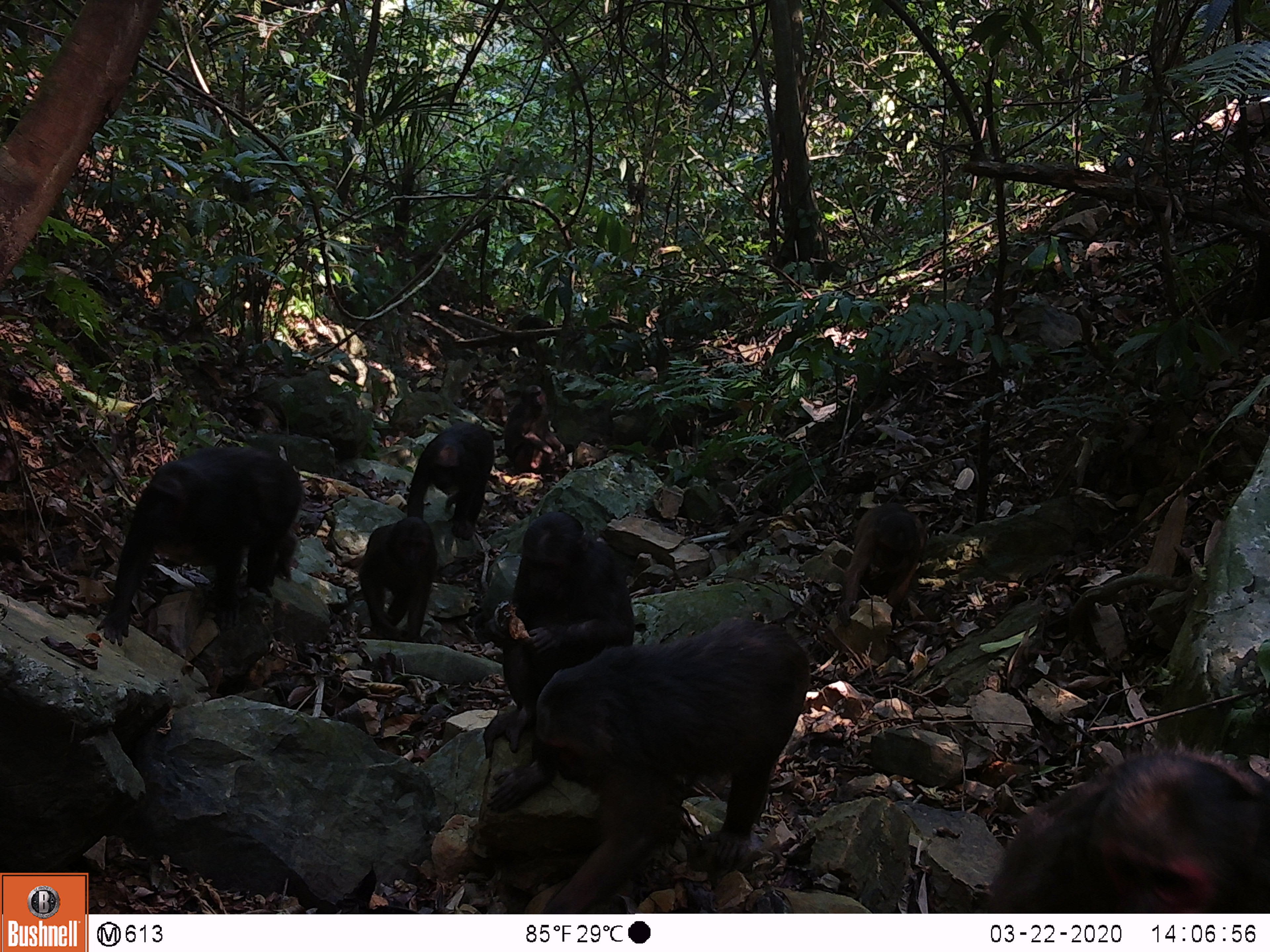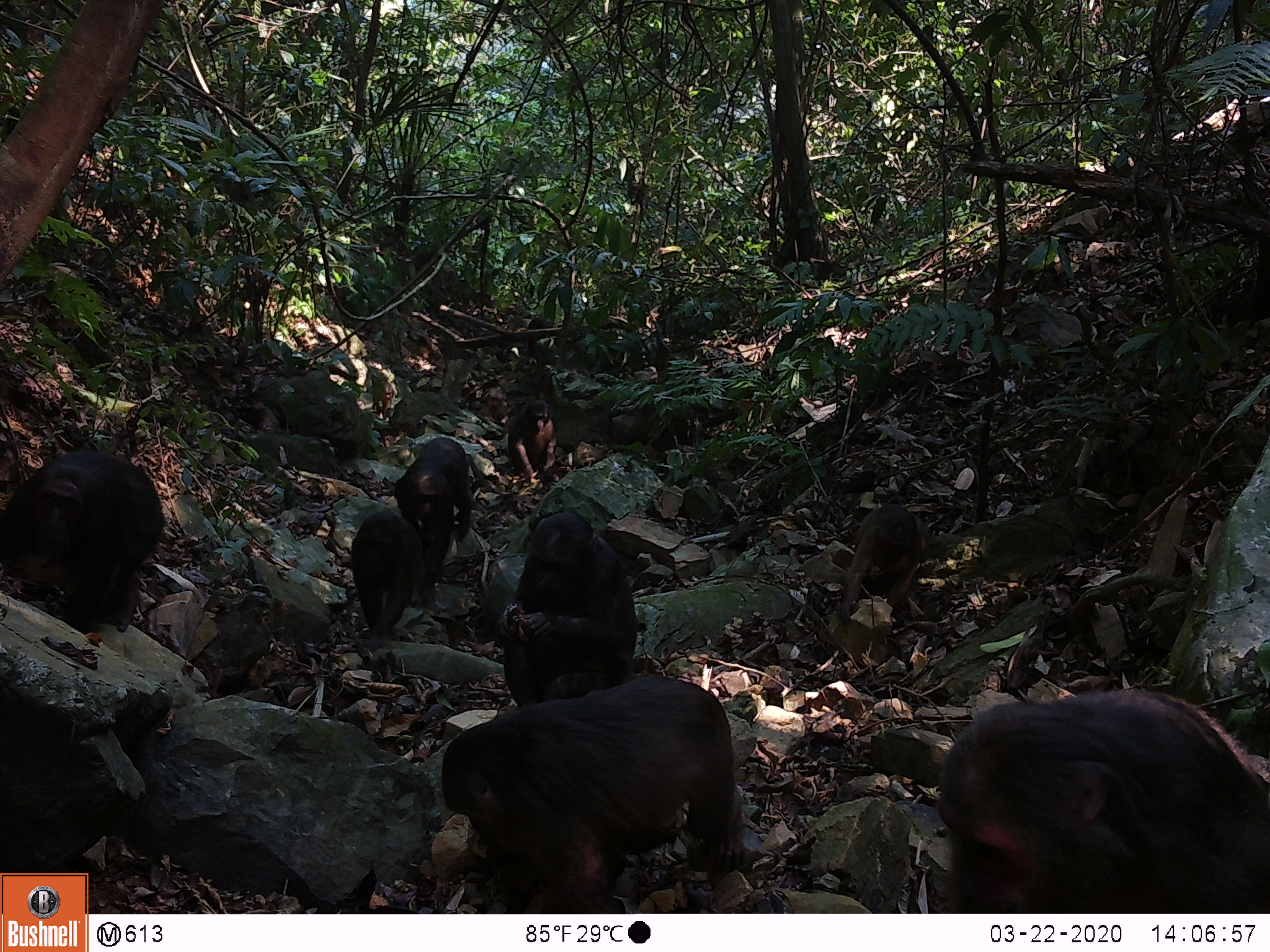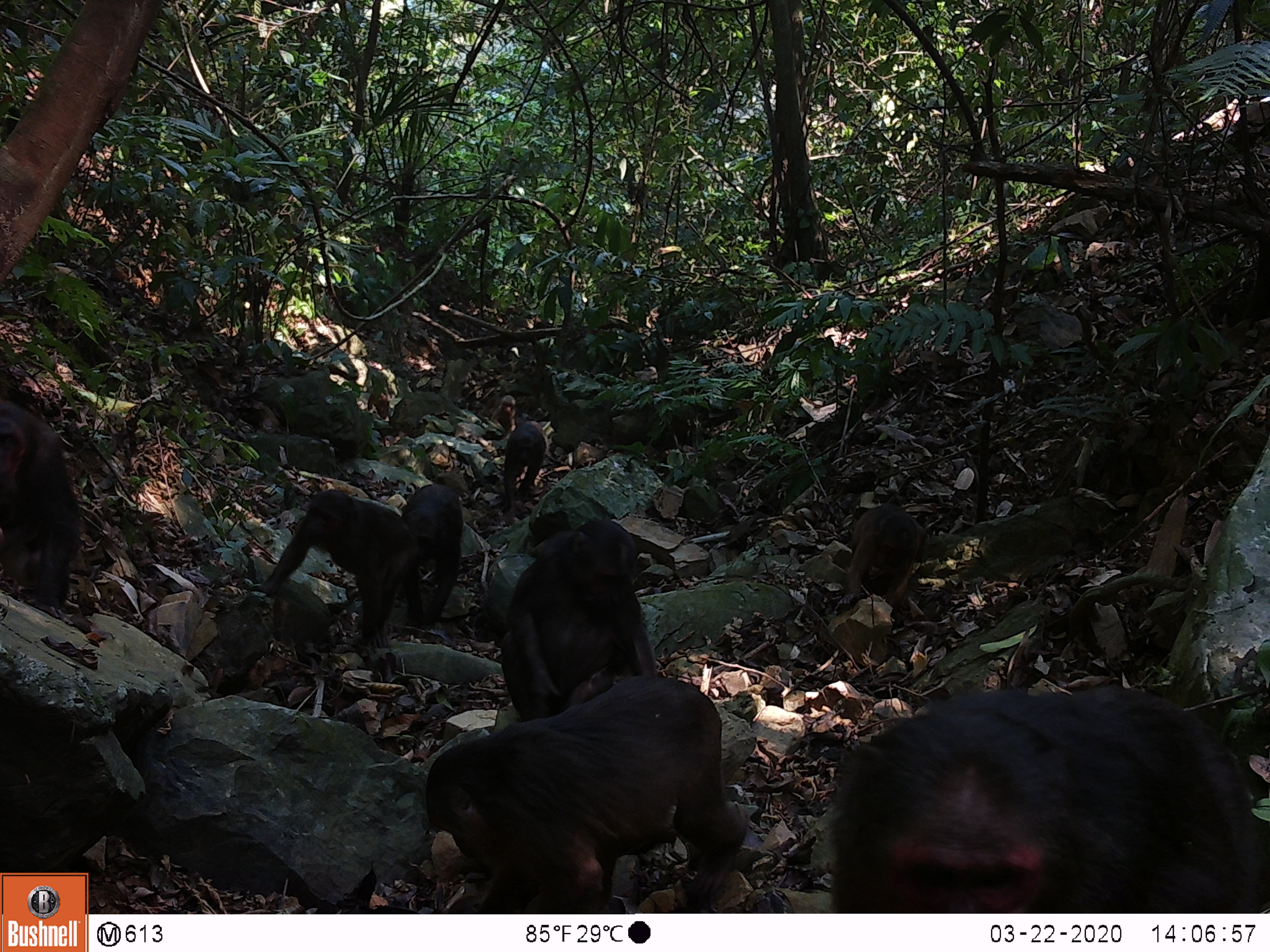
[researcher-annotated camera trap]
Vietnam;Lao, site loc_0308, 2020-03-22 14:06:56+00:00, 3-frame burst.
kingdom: Animalia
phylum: Chordata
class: Mammalia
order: Primates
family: Cercopithecidae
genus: Macaca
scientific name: Macaca arctoides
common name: stump-tailed macaque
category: stump tailed macaque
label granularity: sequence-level